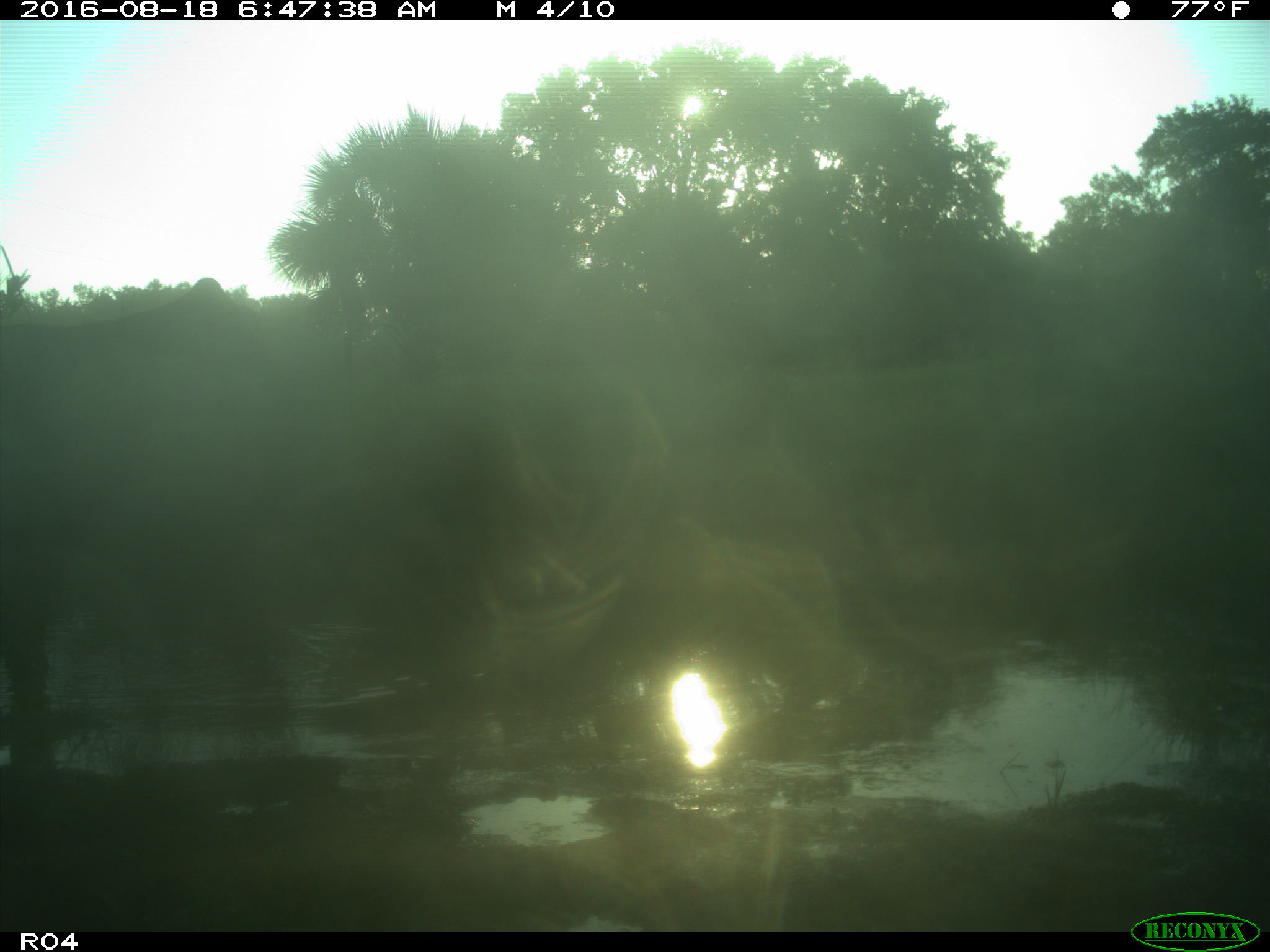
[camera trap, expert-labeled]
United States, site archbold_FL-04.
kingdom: Animalia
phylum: Chordata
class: Mammalia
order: Artiodactyla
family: Bovidae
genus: Bos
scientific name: Bos taurus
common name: domestic cow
Bos taurus (domestic cow).